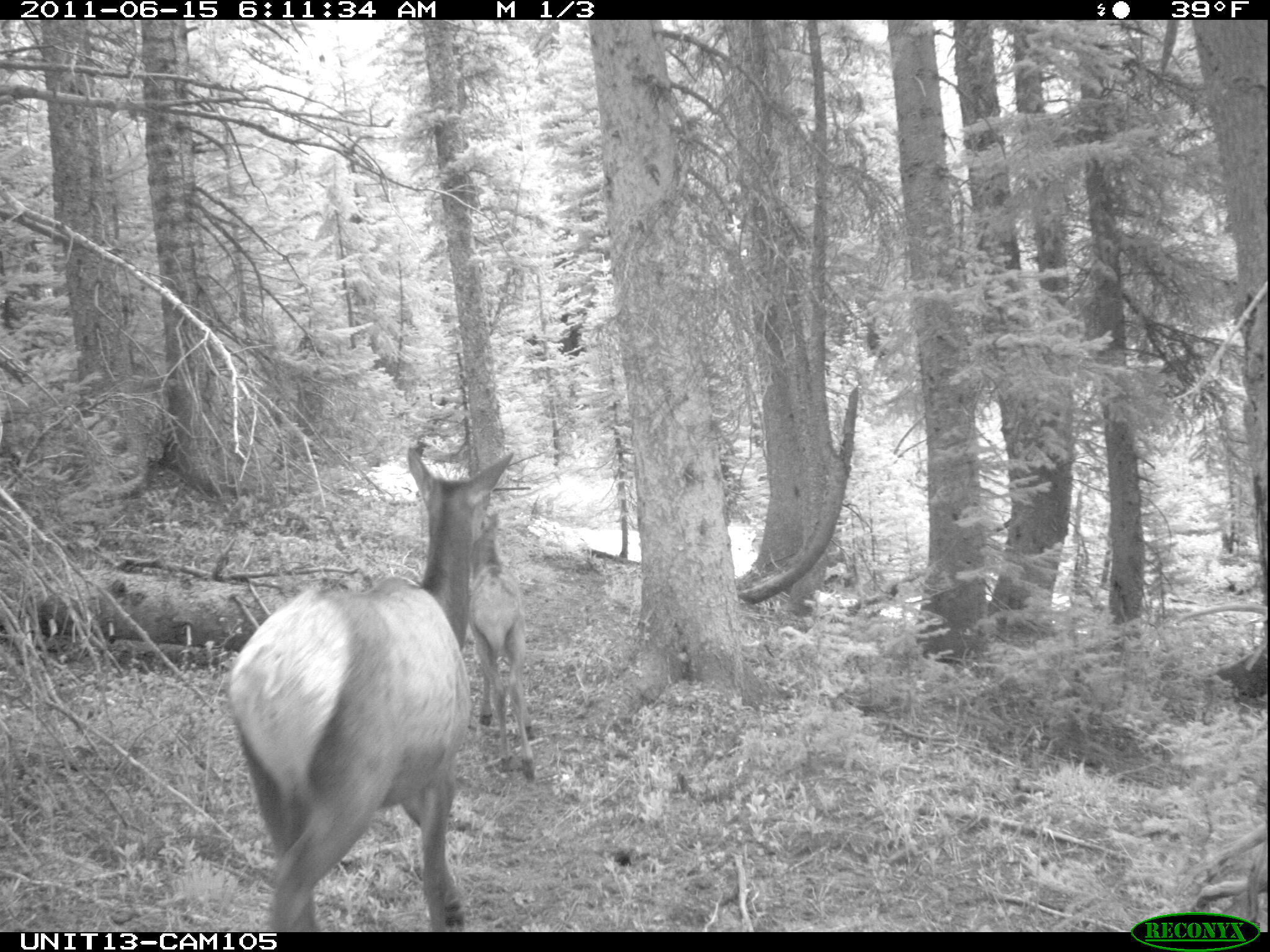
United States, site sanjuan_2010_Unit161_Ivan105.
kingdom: Animalia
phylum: Chordata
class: Mammalia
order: Artiodactyla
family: Cervidae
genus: Cervus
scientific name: Cervus elaphus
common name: red deer